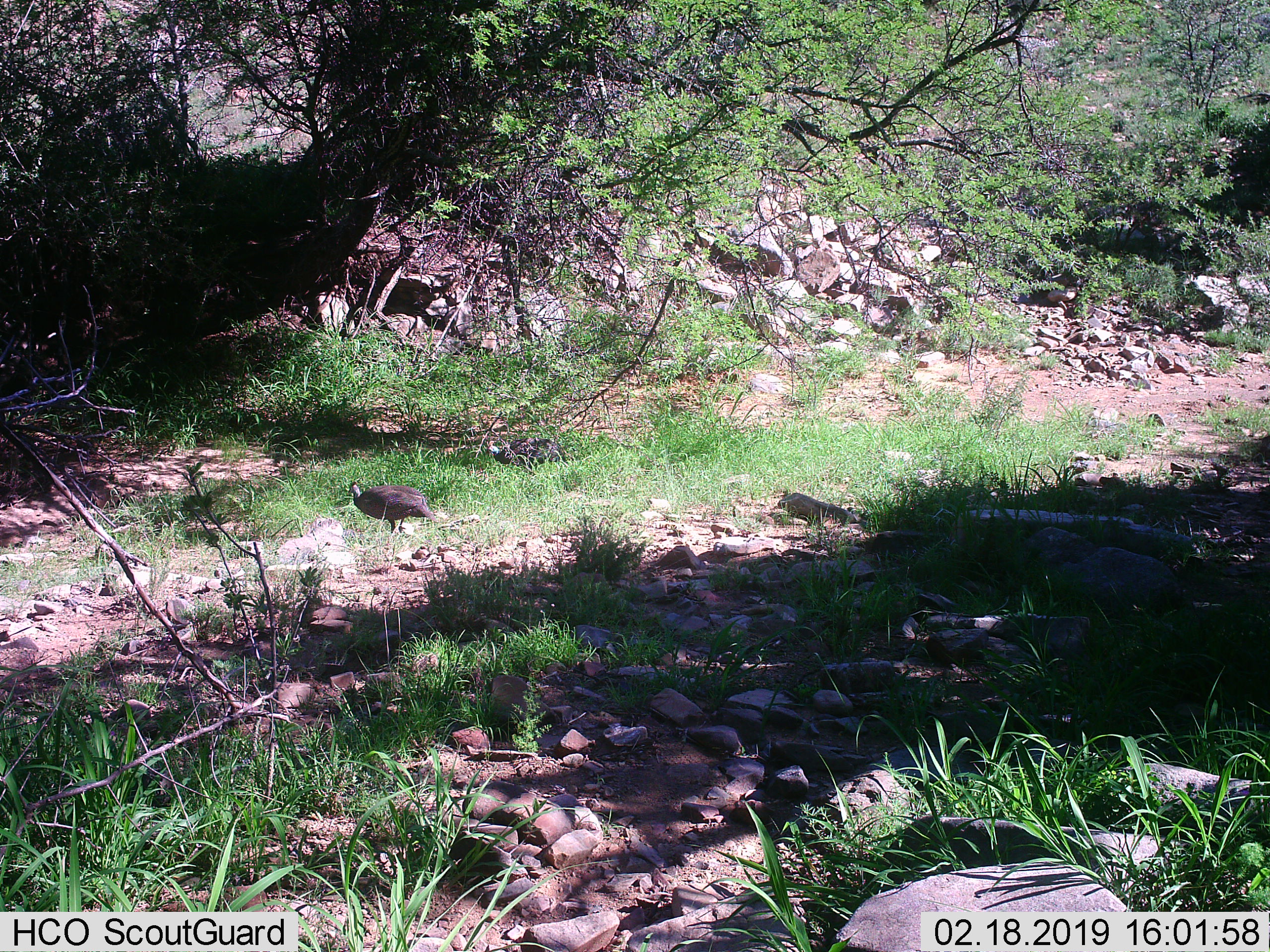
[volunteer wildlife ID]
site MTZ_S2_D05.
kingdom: Animalia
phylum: Chordata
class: Aves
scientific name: Aves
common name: bird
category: birdother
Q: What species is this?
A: Birdother (bird) (Aves).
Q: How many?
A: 1.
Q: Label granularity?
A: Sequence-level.